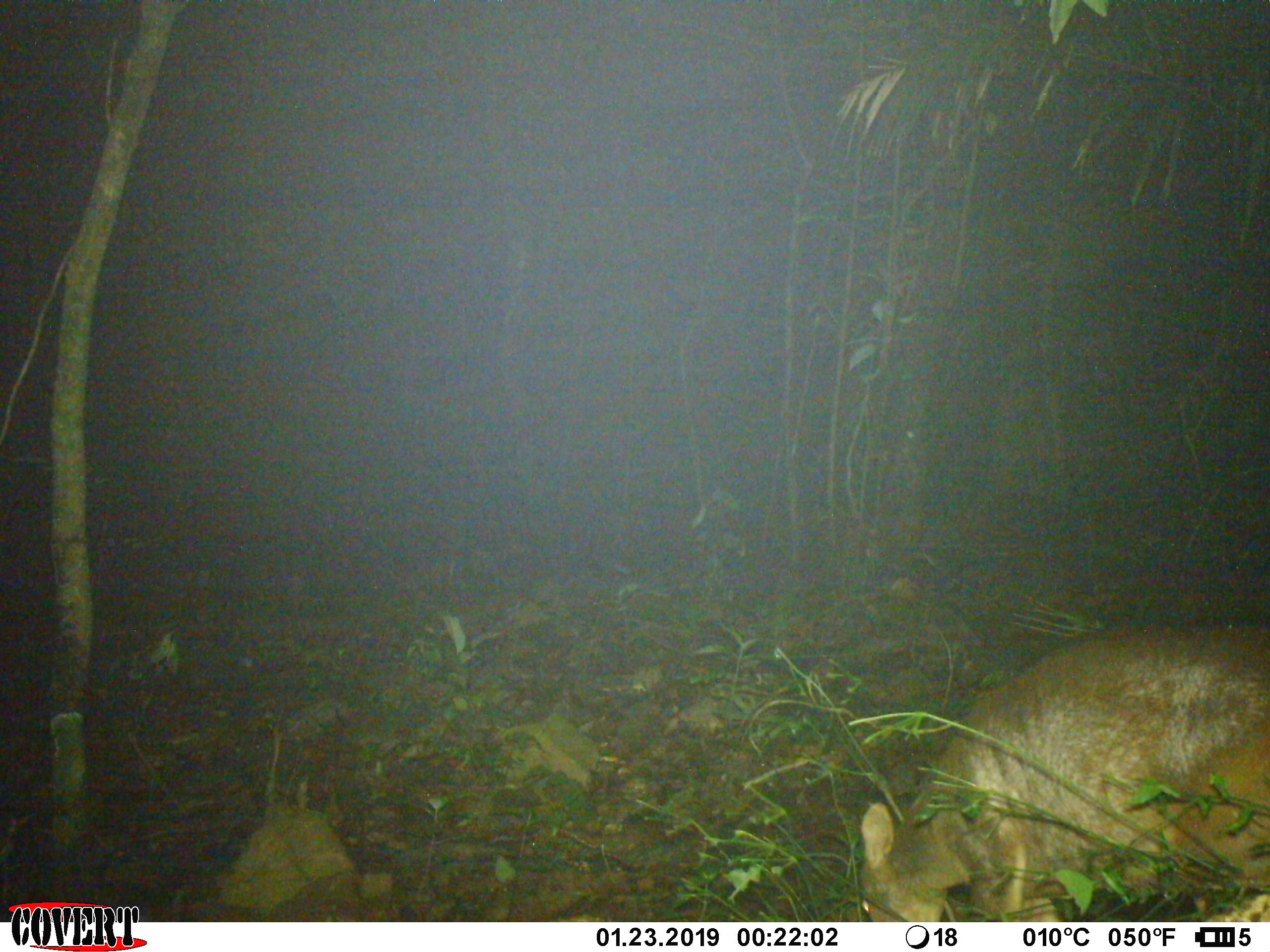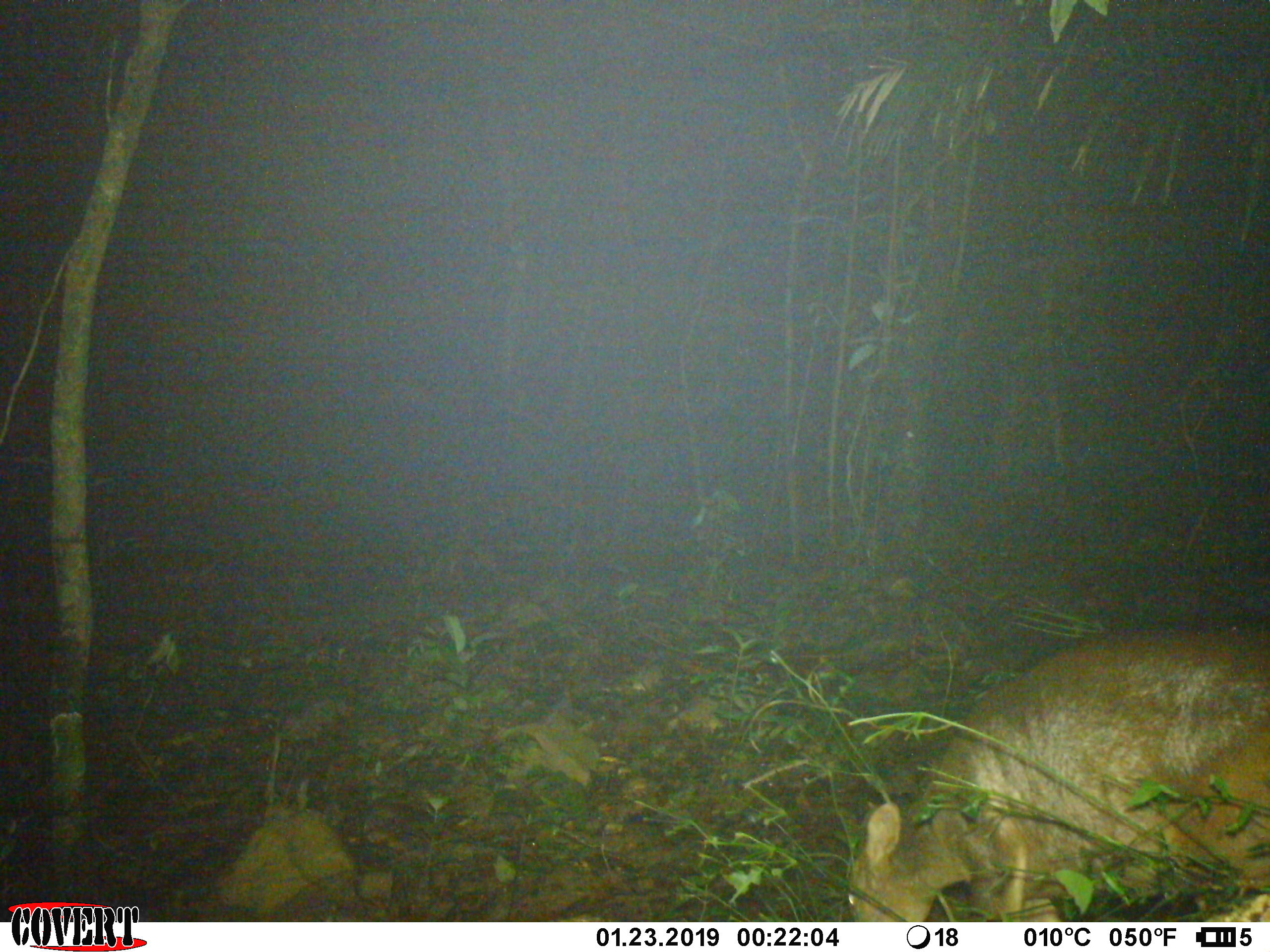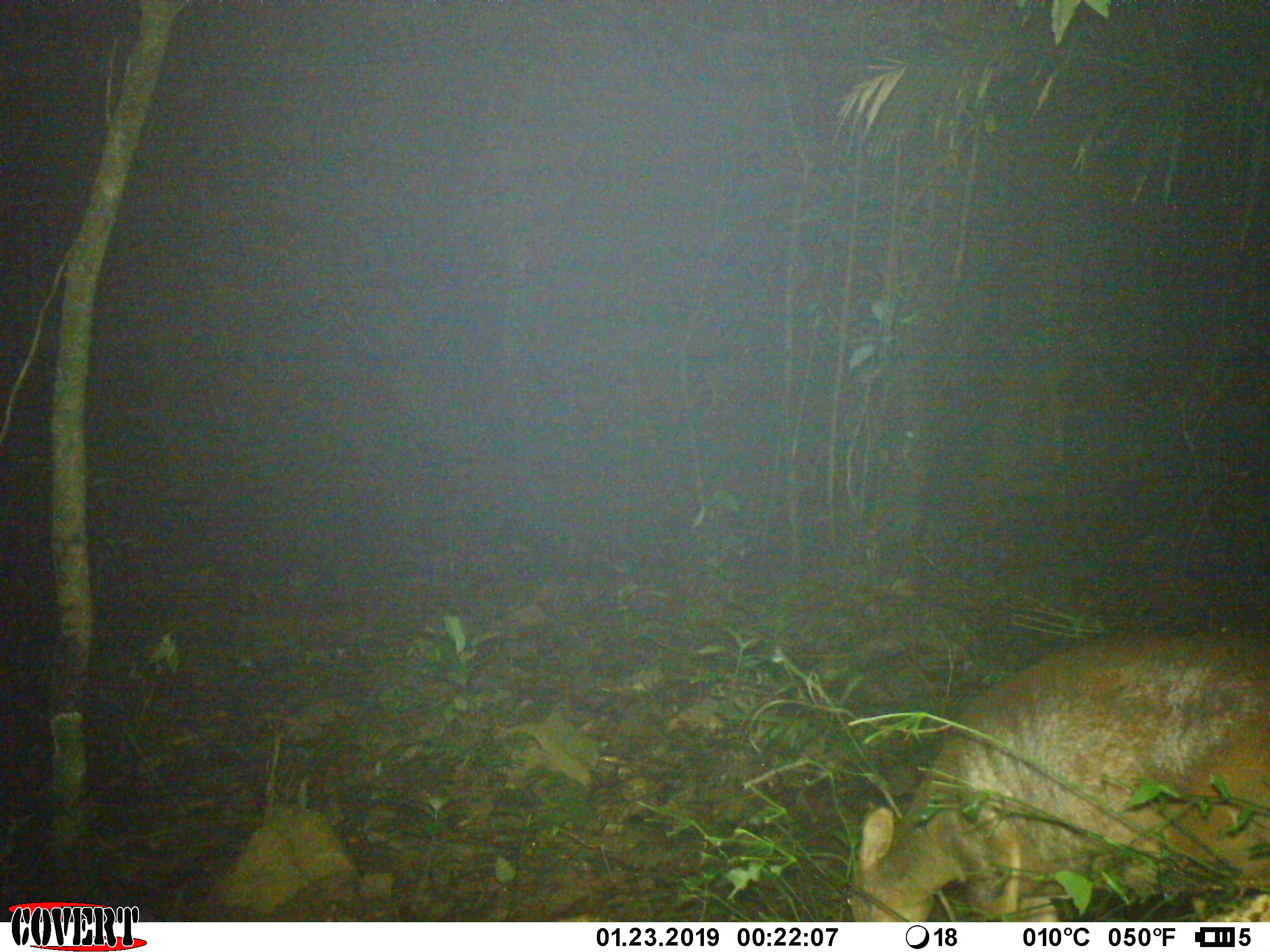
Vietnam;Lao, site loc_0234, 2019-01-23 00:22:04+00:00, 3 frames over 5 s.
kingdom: Animalia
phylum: Chordata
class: Mammalia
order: Artiodactyla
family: Cervidae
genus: Muntiacus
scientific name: Muntiacus vuquangensis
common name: large-antlered muntjac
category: large antlered muntjac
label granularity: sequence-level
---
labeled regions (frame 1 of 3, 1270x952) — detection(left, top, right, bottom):
large antlered muntjac: detection(857, 623, 1268, 922)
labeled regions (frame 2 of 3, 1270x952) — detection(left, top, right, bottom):
large antlered muntjac: detection(846, 625, 1268, 922)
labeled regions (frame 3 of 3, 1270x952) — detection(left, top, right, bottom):
large antlered muntjac: detection(844, 627, 1268, 922)